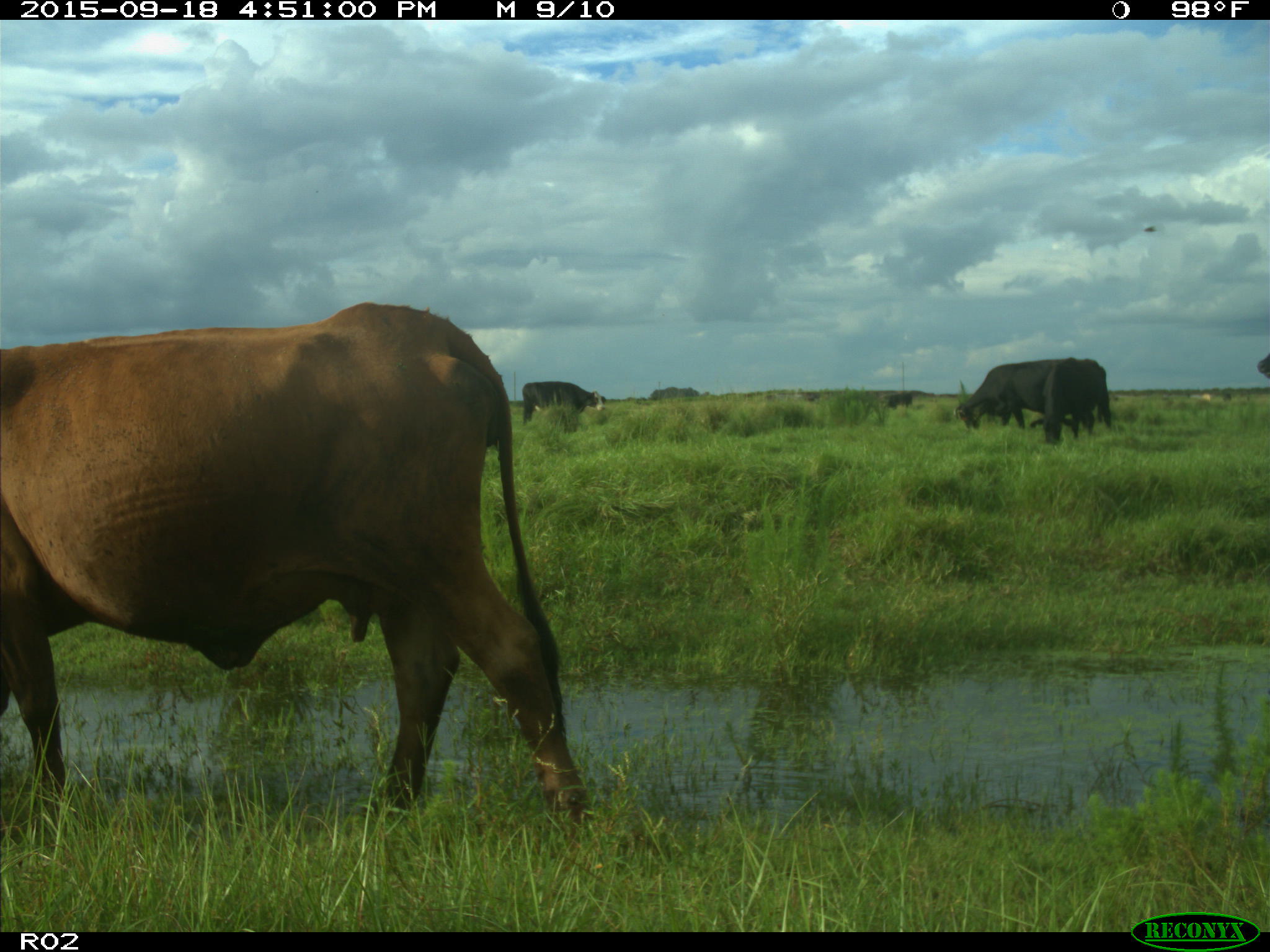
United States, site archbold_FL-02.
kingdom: Animalia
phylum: Chordata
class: Mammalia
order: Artiodactyla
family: Bovidae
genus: Bos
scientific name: Bos taurus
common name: domestic cow